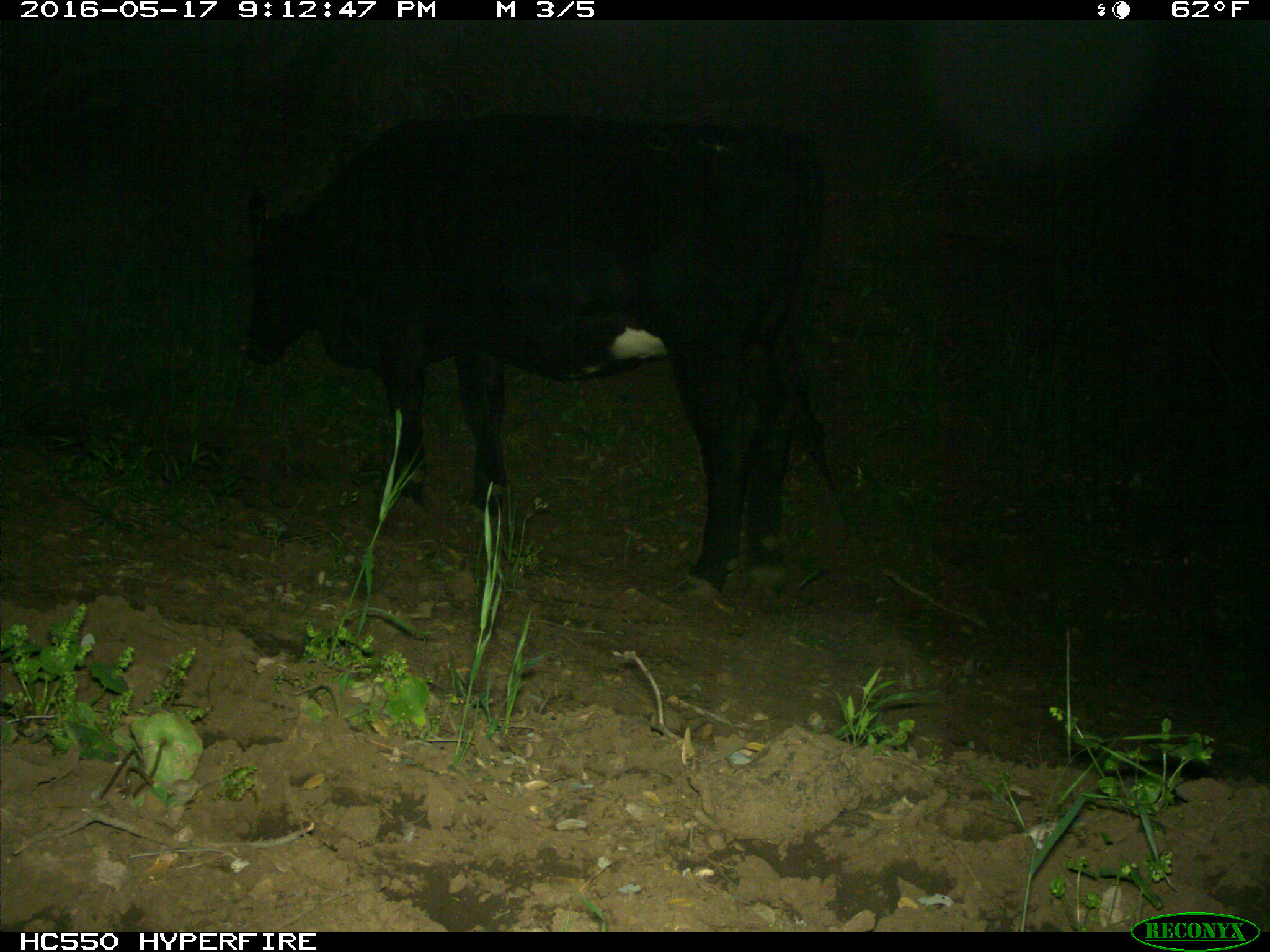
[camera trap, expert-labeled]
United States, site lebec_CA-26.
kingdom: Animalia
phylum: Chordata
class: Mammalia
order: Artiodactyla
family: Bovidae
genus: Bos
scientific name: Bos taurus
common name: domestic cow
Bos taurus (domestic cow).